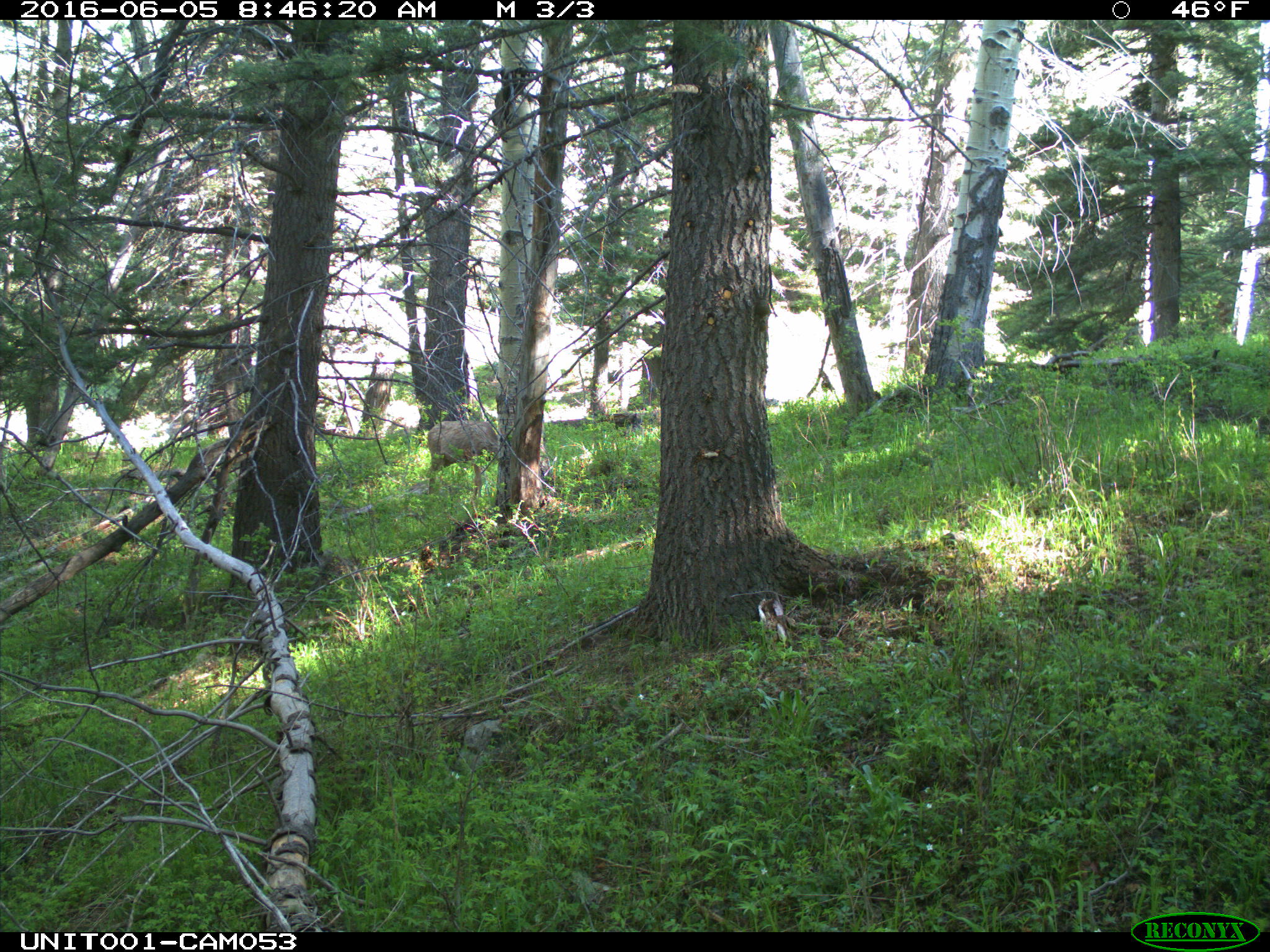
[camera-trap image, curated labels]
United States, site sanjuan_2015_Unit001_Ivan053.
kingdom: Animalia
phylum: Chordata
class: Mammalia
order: Artiodactyla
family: Cervidae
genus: Odocoileus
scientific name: Odocoileus hemionus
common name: mule deer